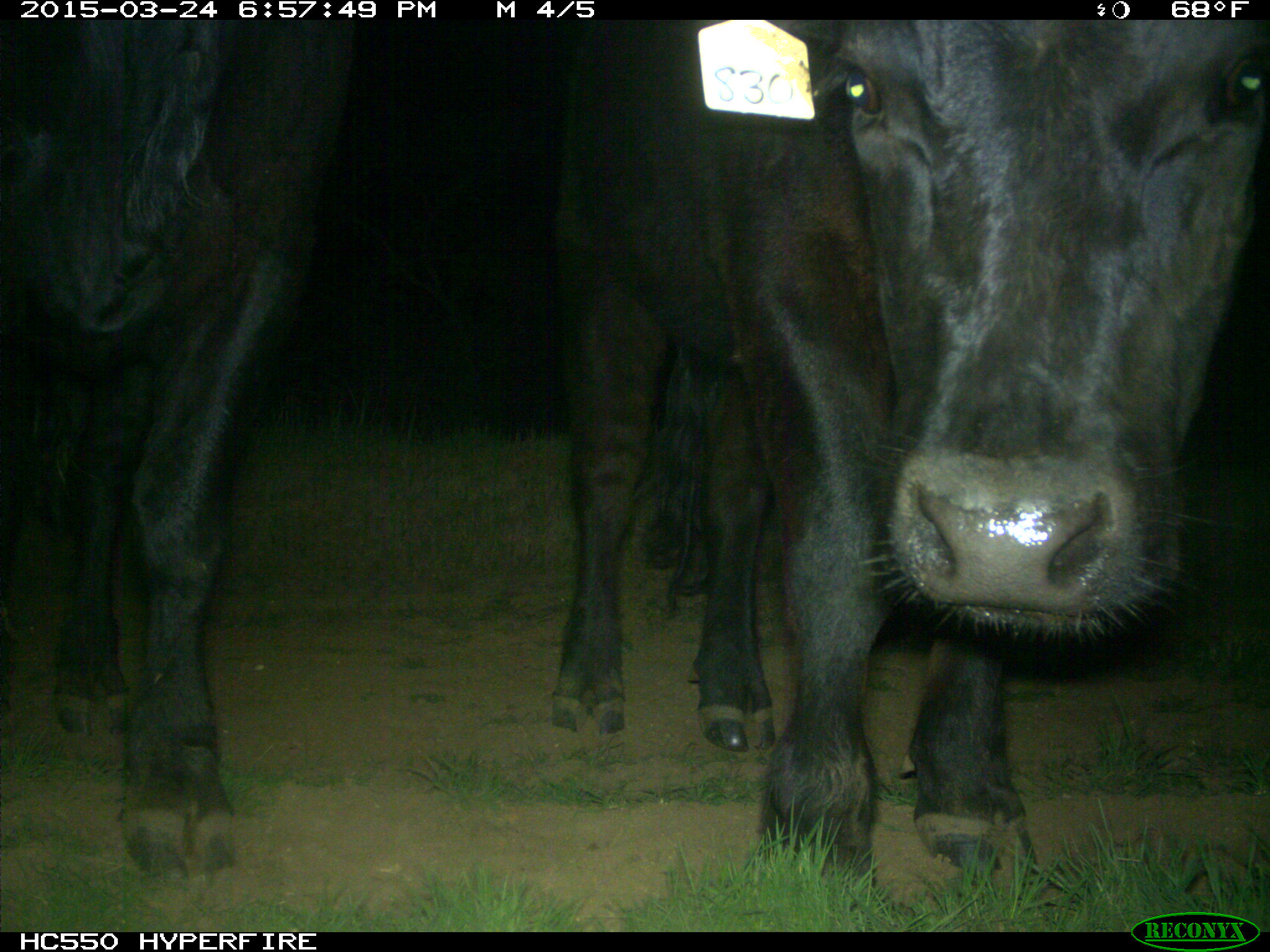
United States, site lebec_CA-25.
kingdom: Animalia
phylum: Chordata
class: Mammalia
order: Artiodactyla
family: Bovidae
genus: Bos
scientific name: Bos taurus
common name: domestic cow